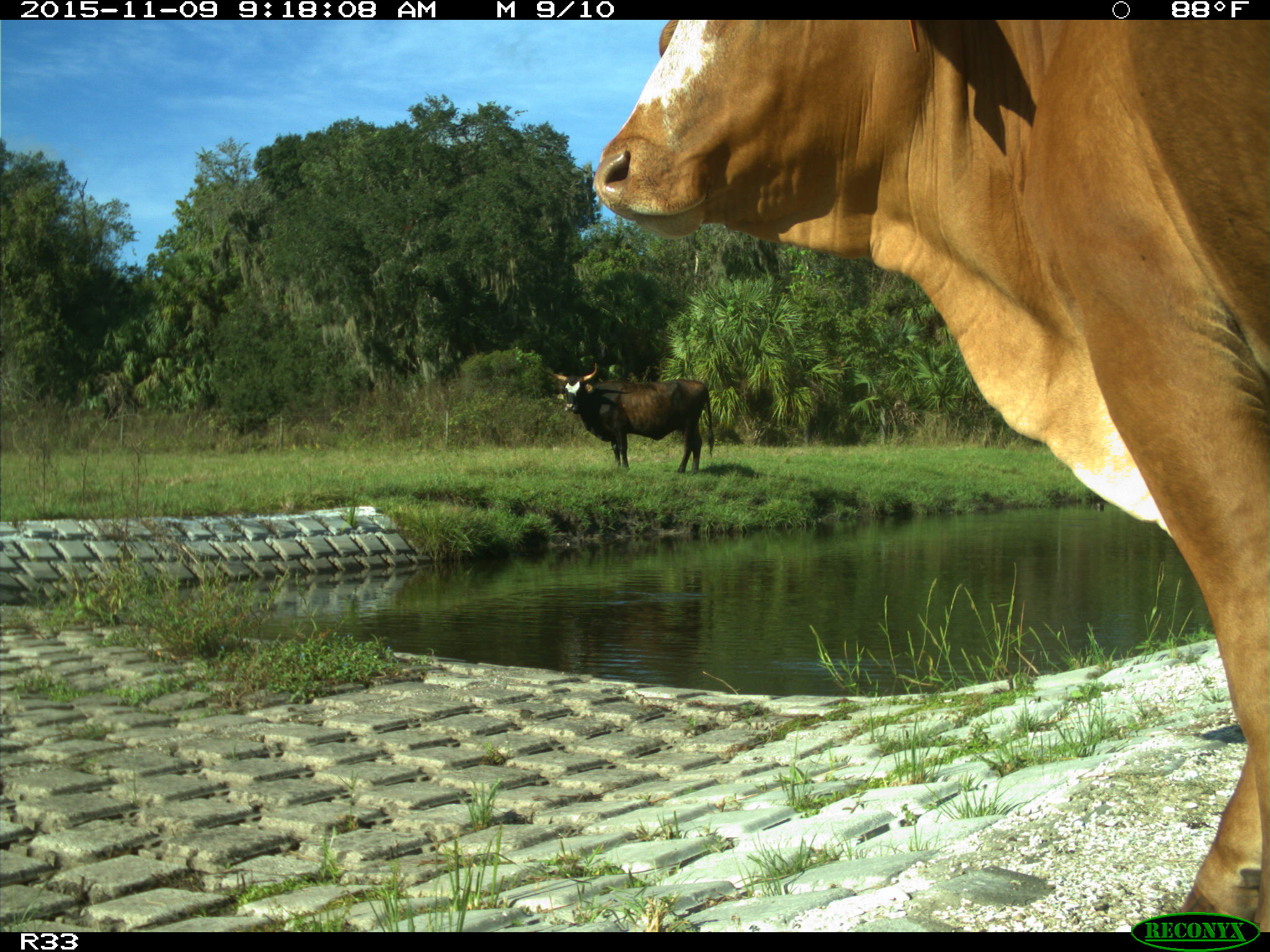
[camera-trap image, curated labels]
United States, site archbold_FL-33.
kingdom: Animalia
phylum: Chordata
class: Mammalia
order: Artiodactyla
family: Bovidae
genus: Bos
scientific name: Bos taurus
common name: domestic cow